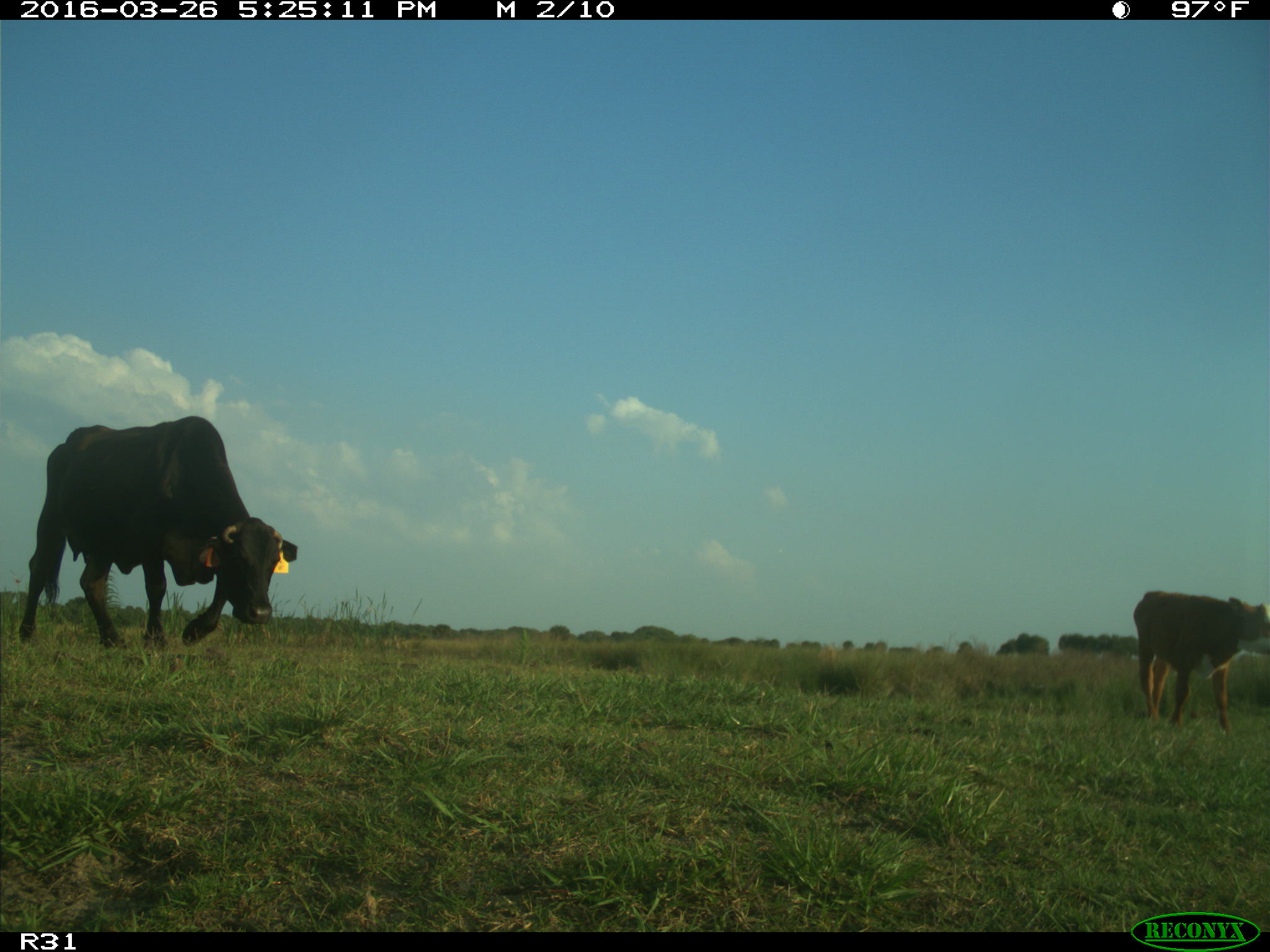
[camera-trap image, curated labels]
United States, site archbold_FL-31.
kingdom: Animalia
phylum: Chordata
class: Mammalia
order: Artiodactyla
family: Bovidae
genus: Bos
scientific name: Bos taurus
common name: domestic cow